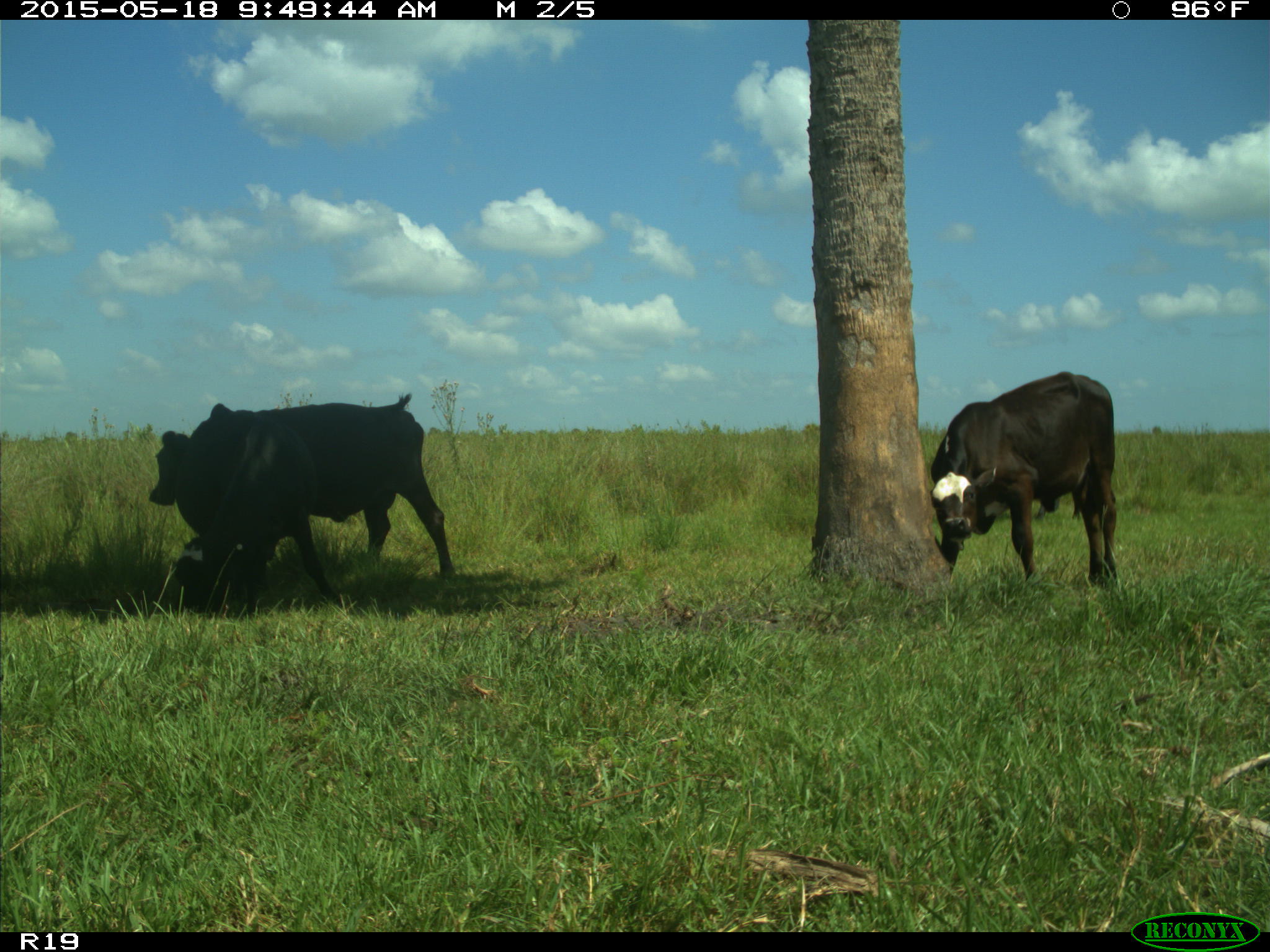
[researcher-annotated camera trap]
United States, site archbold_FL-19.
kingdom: Animalia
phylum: Chordata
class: Mammalia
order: Artiodactyla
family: Bovidae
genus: Bos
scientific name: Bos taurus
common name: domestic cow